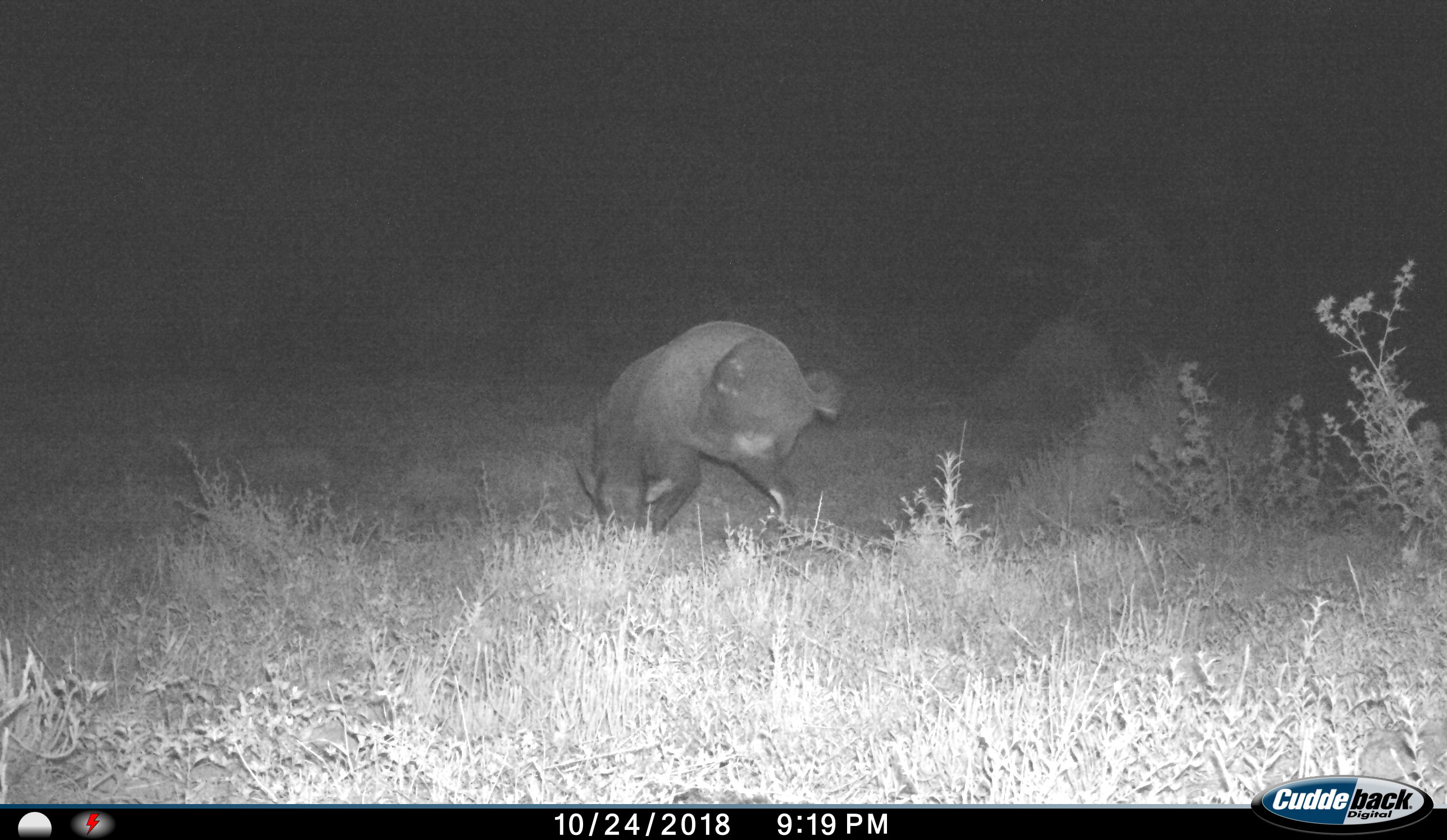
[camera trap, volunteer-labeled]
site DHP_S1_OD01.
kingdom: Animalia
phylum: Chordata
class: Mammalia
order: Artiodactyla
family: Bovidae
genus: Tragelaphus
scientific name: Tragelaphus scriptus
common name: bushbuck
Bushbuck (Tragelaphus scriptus), count 1. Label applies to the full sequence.